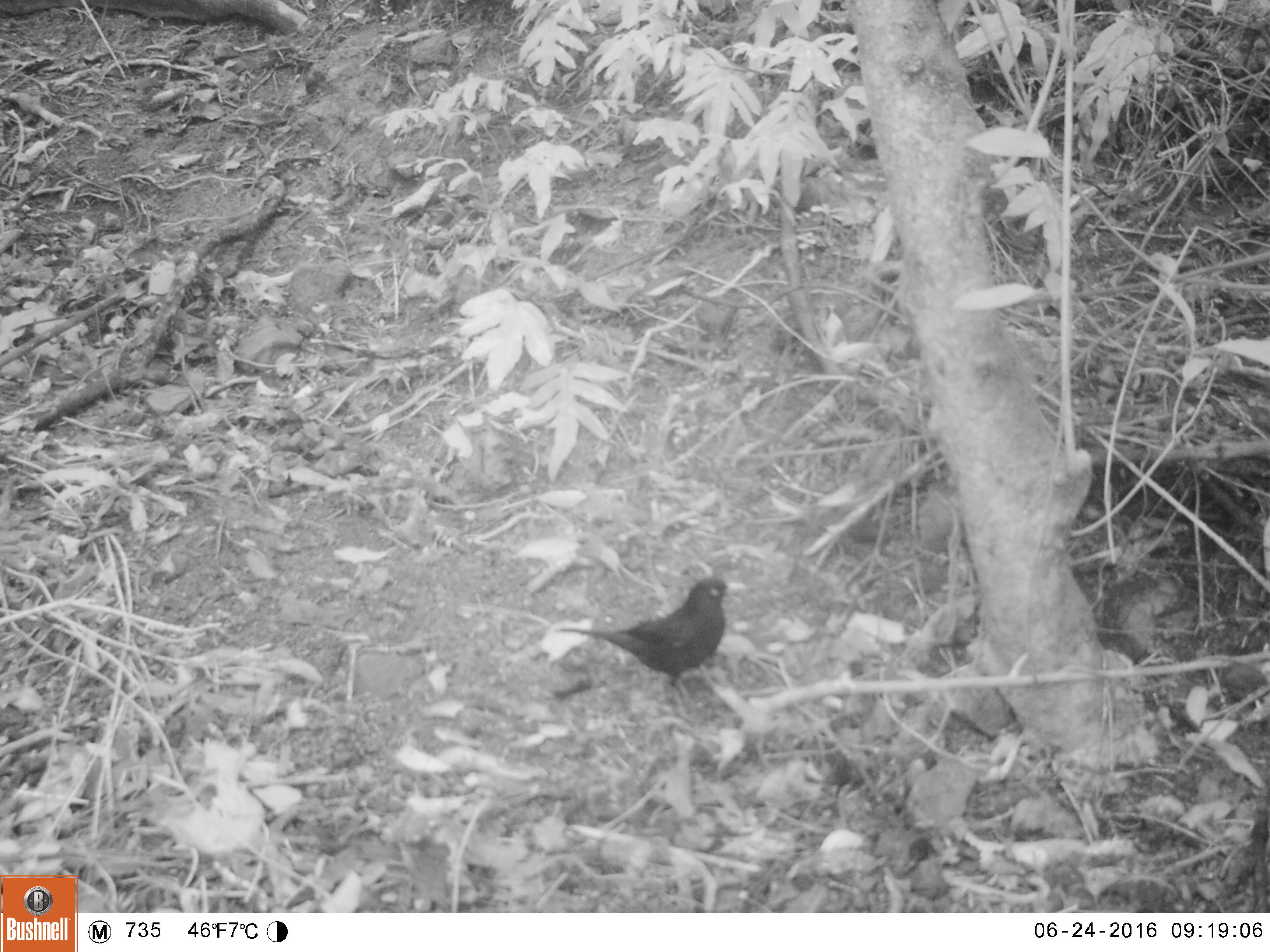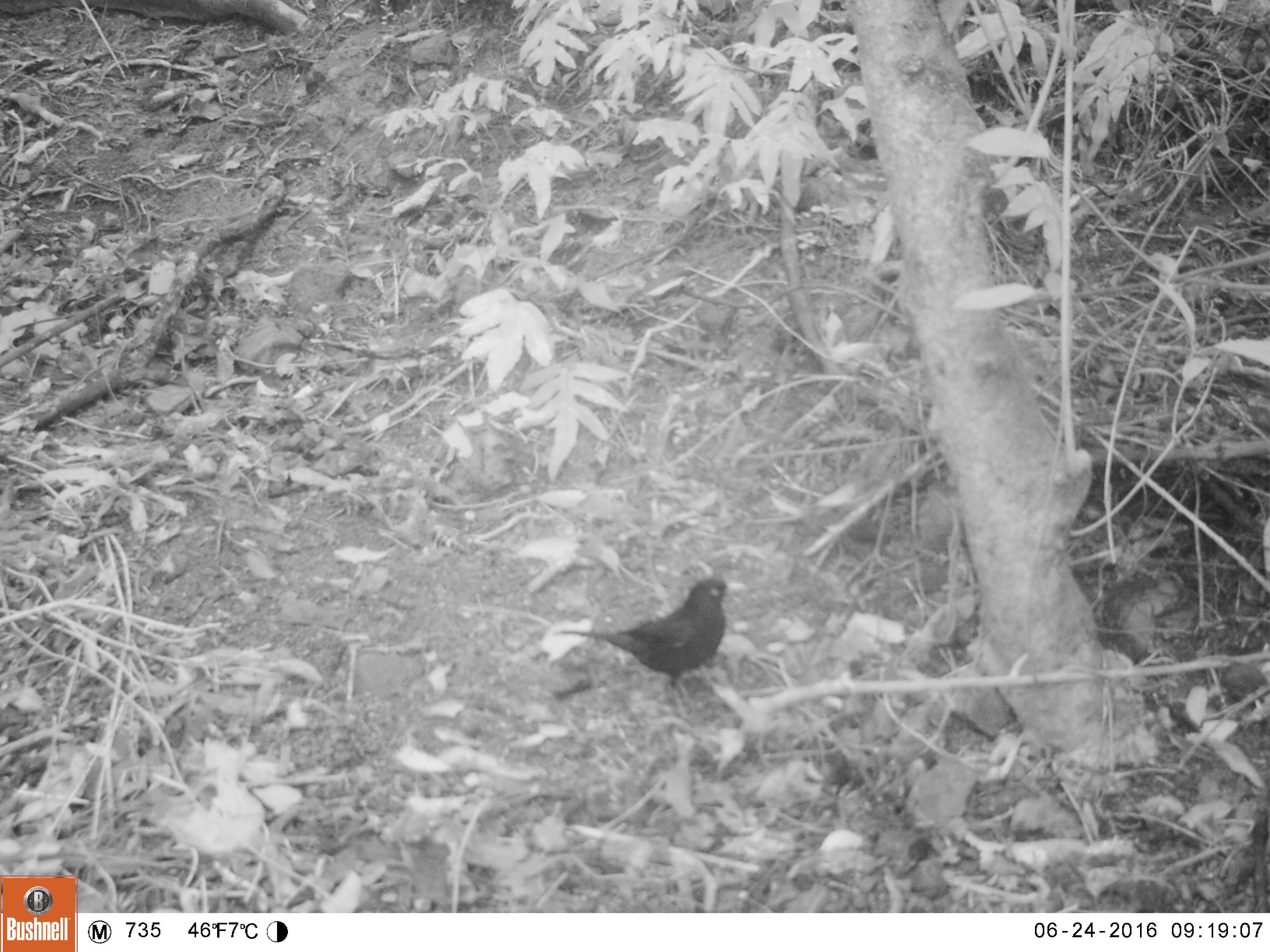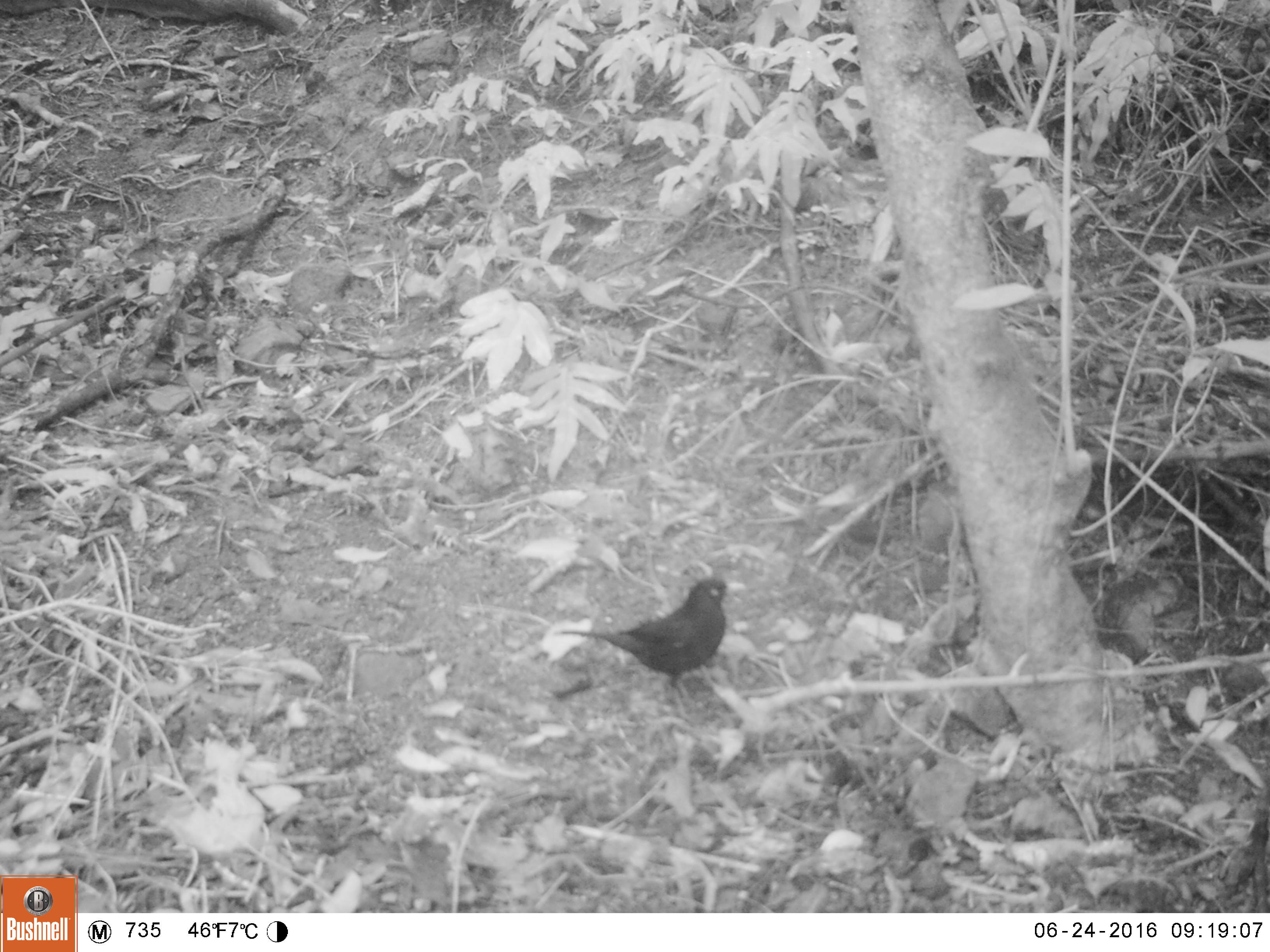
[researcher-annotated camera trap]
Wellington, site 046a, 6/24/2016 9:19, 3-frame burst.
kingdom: Animalia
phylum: Chordata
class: Aves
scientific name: Aves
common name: bird